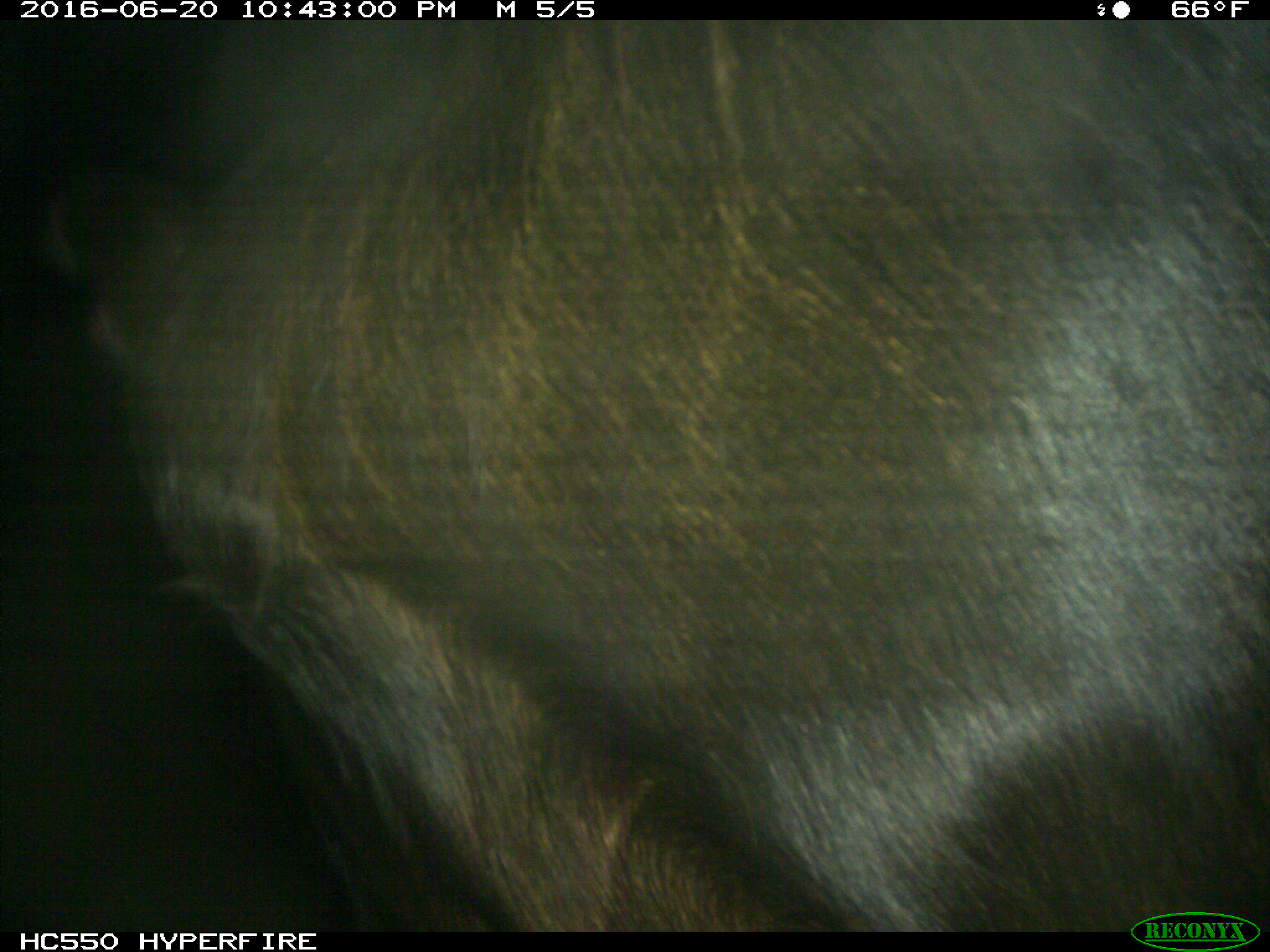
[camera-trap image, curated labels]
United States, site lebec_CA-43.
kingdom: Animalia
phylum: Chordata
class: Mammalia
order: Artiodactyla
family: Bovidae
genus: Bos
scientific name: Bos taurus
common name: domestic cow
Bos taurus (domestic cow).